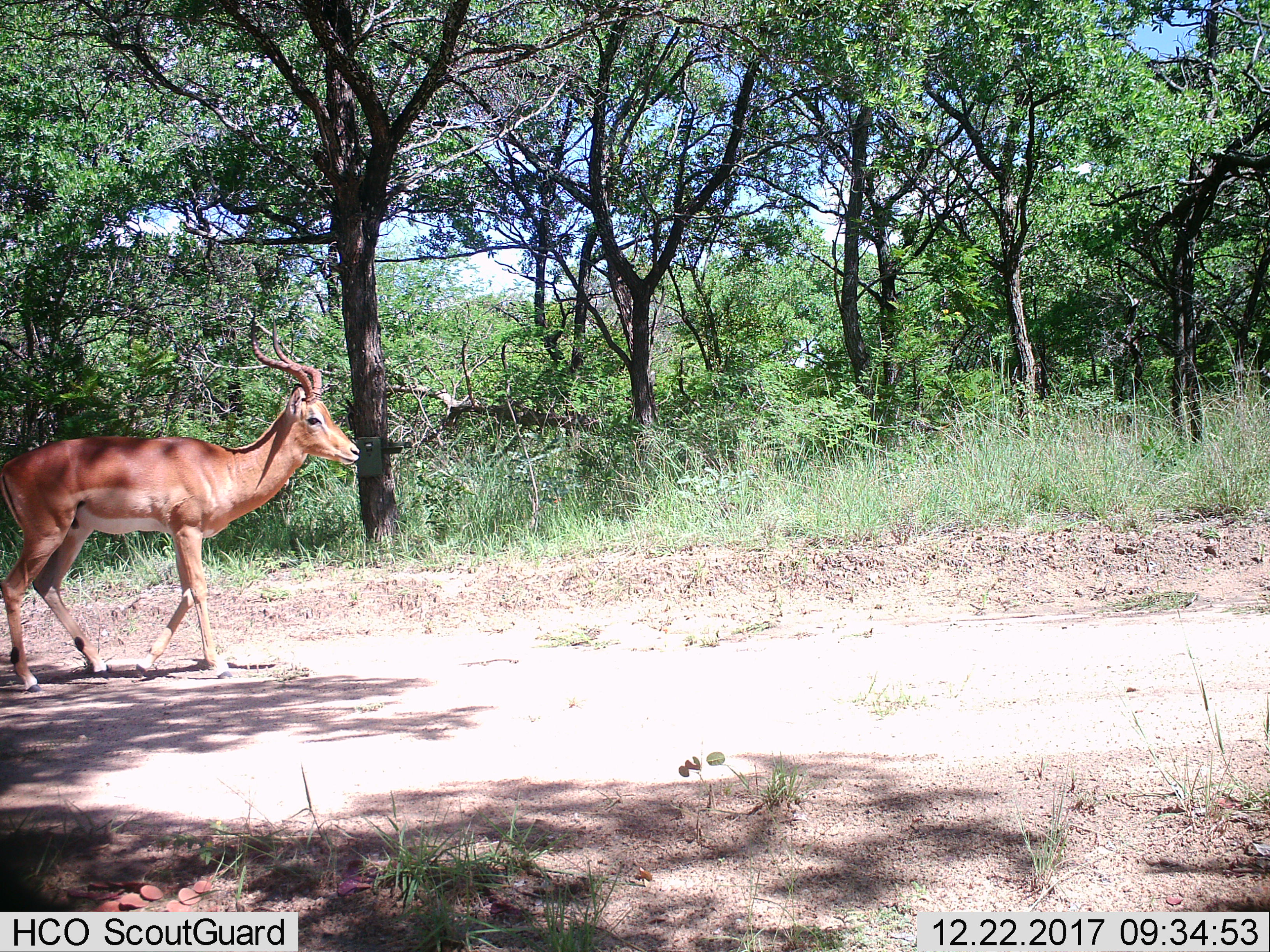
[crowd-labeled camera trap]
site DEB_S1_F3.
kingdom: Animalia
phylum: Chordata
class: Mammalia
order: Artiodactyla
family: Bovidae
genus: Aepyceros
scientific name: Aepyceros melampus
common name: impala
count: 1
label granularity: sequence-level